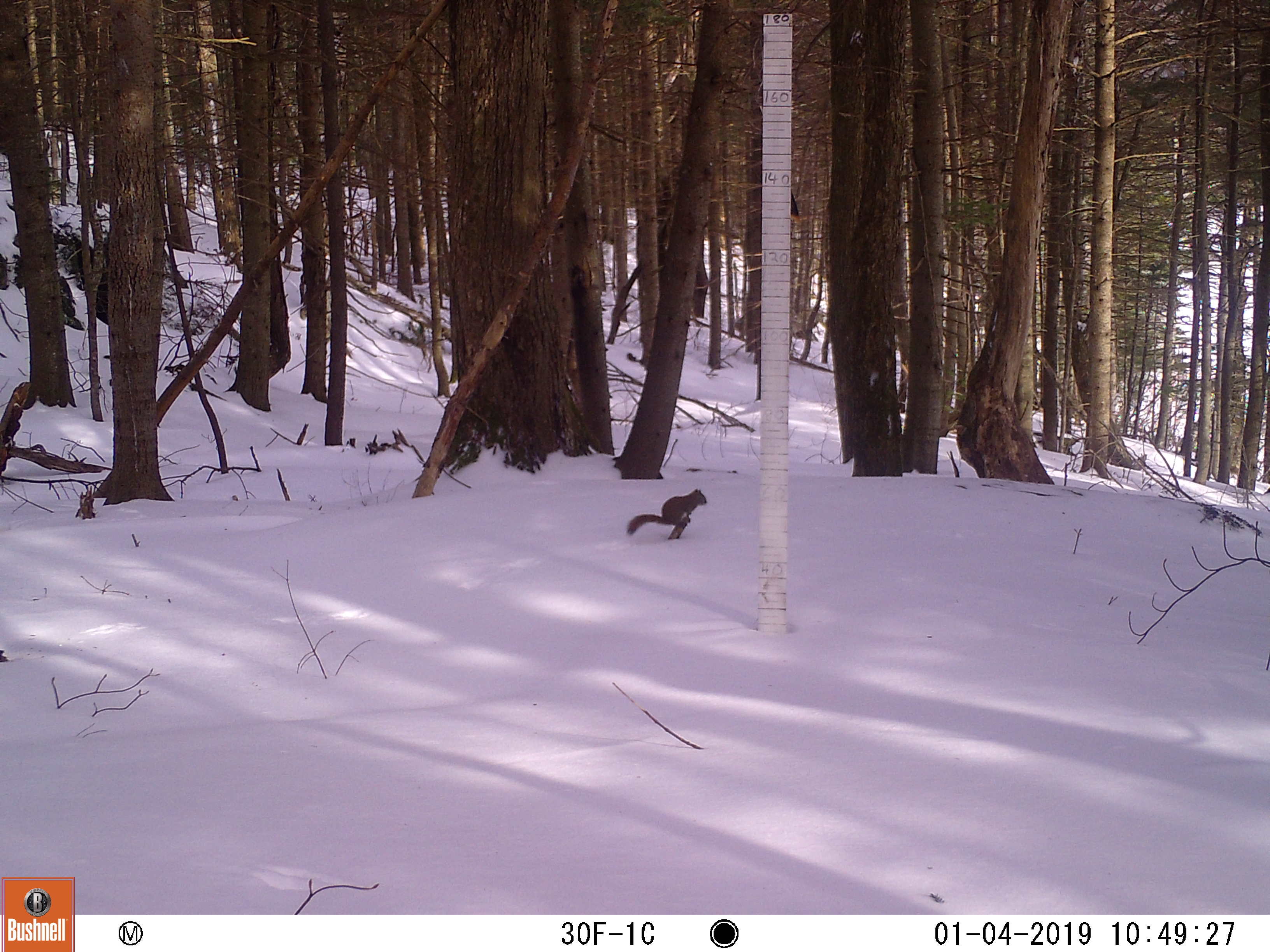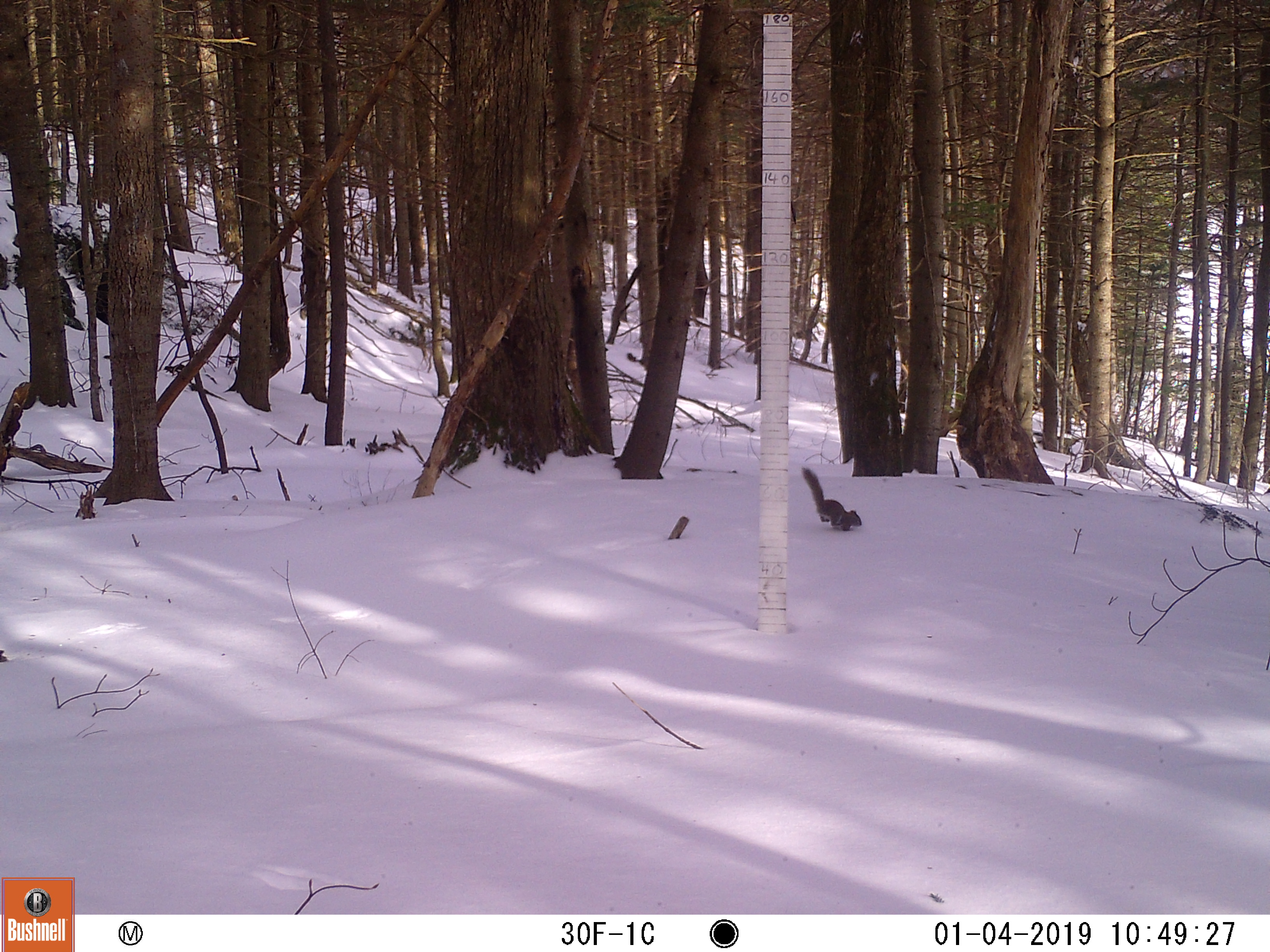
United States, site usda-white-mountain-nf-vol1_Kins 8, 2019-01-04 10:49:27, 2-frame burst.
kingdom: Animalia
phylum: Chordata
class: Mammalia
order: Rodentia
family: Sciuridae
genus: Tamiasciurus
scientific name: Tamiasciurus hudsonicus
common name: red squirrel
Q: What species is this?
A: Red squirrel (Tamiasciurus hudsonicus).